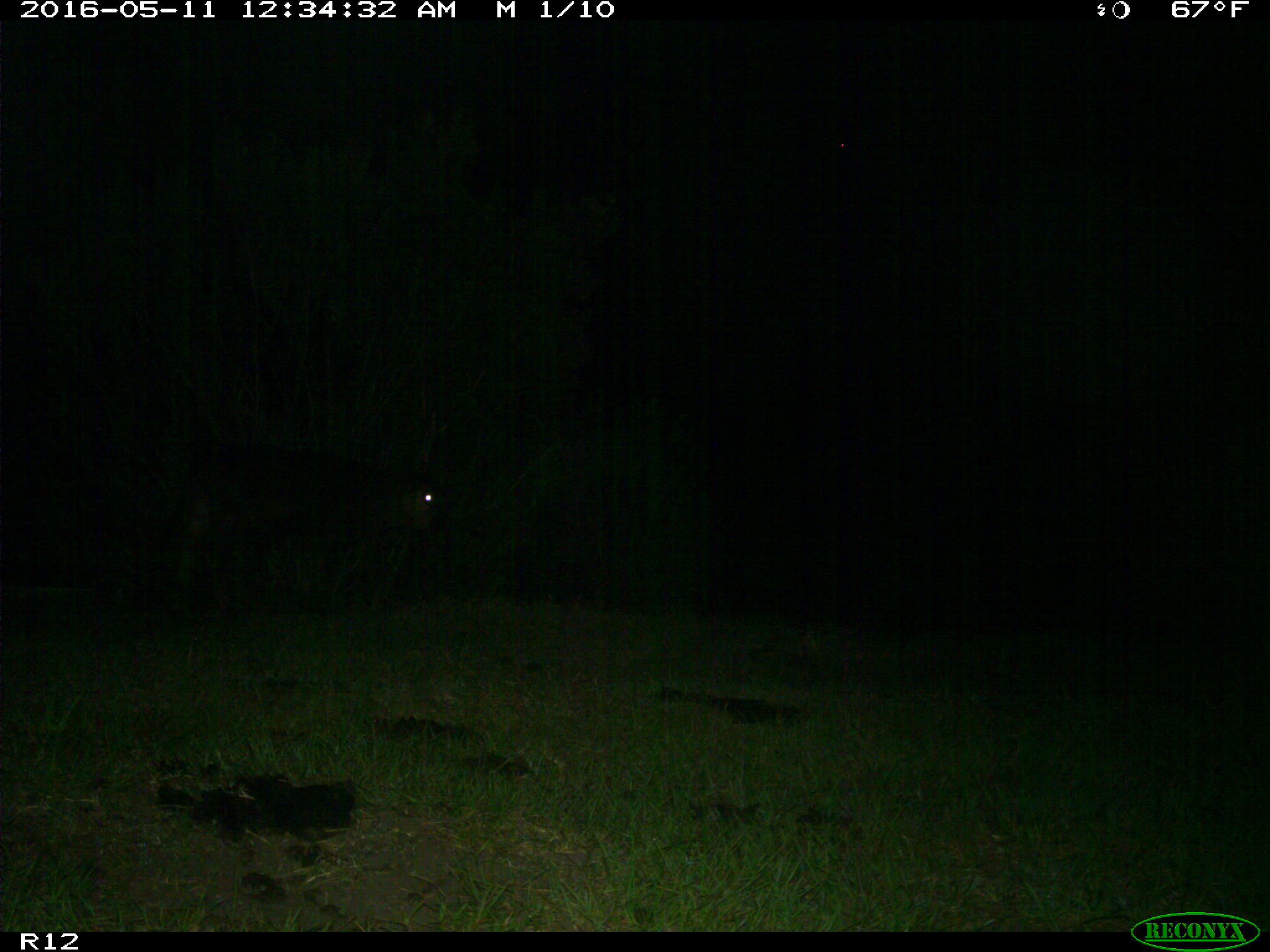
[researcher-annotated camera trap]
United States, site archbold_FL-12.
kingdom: Animalia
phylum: Chordata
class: Mammalia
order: Artiodactyla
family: Bovidae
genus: Bos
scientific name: Bos taurus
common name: domestic cow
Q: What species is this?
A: Bos taurus (domestic cow).